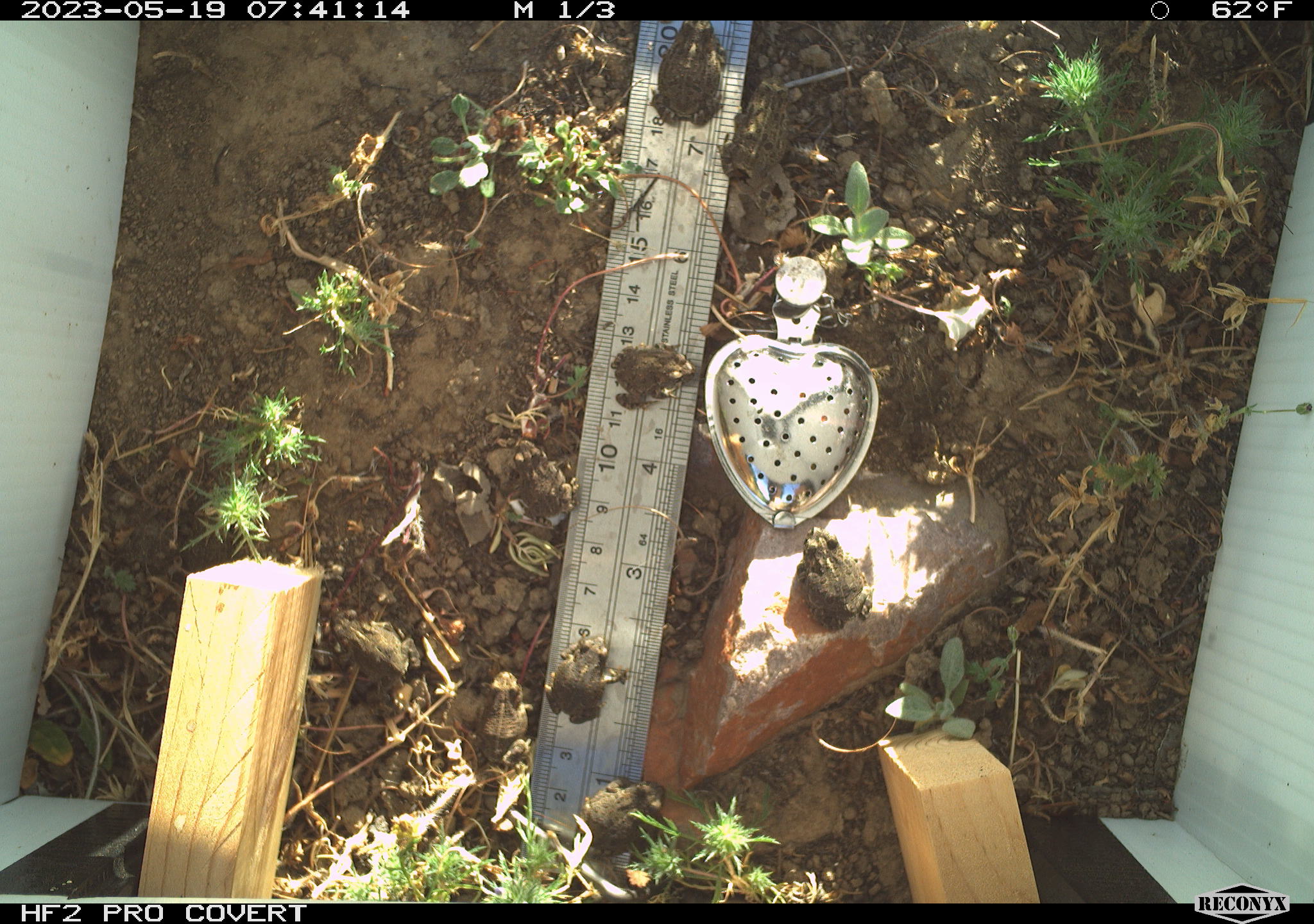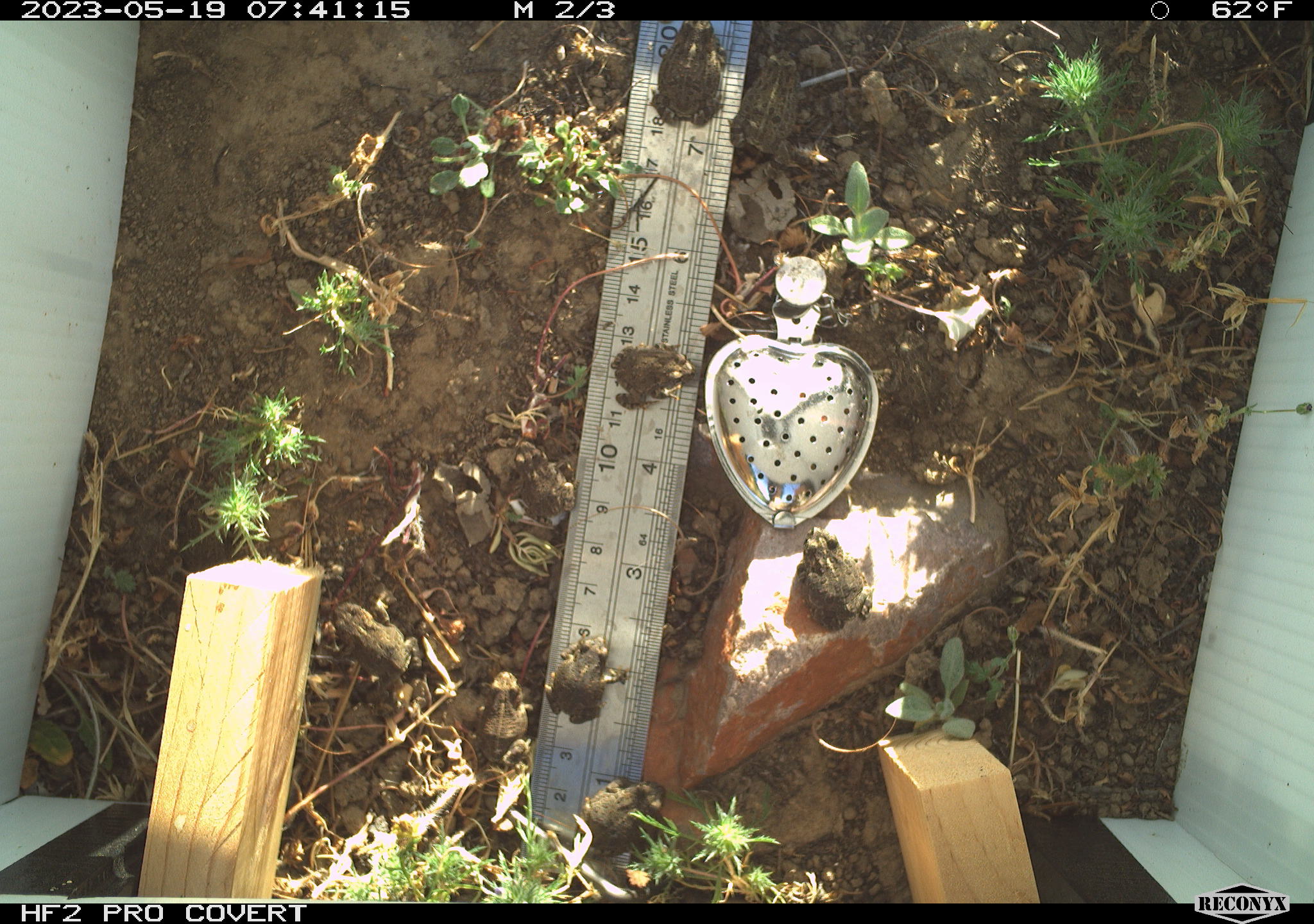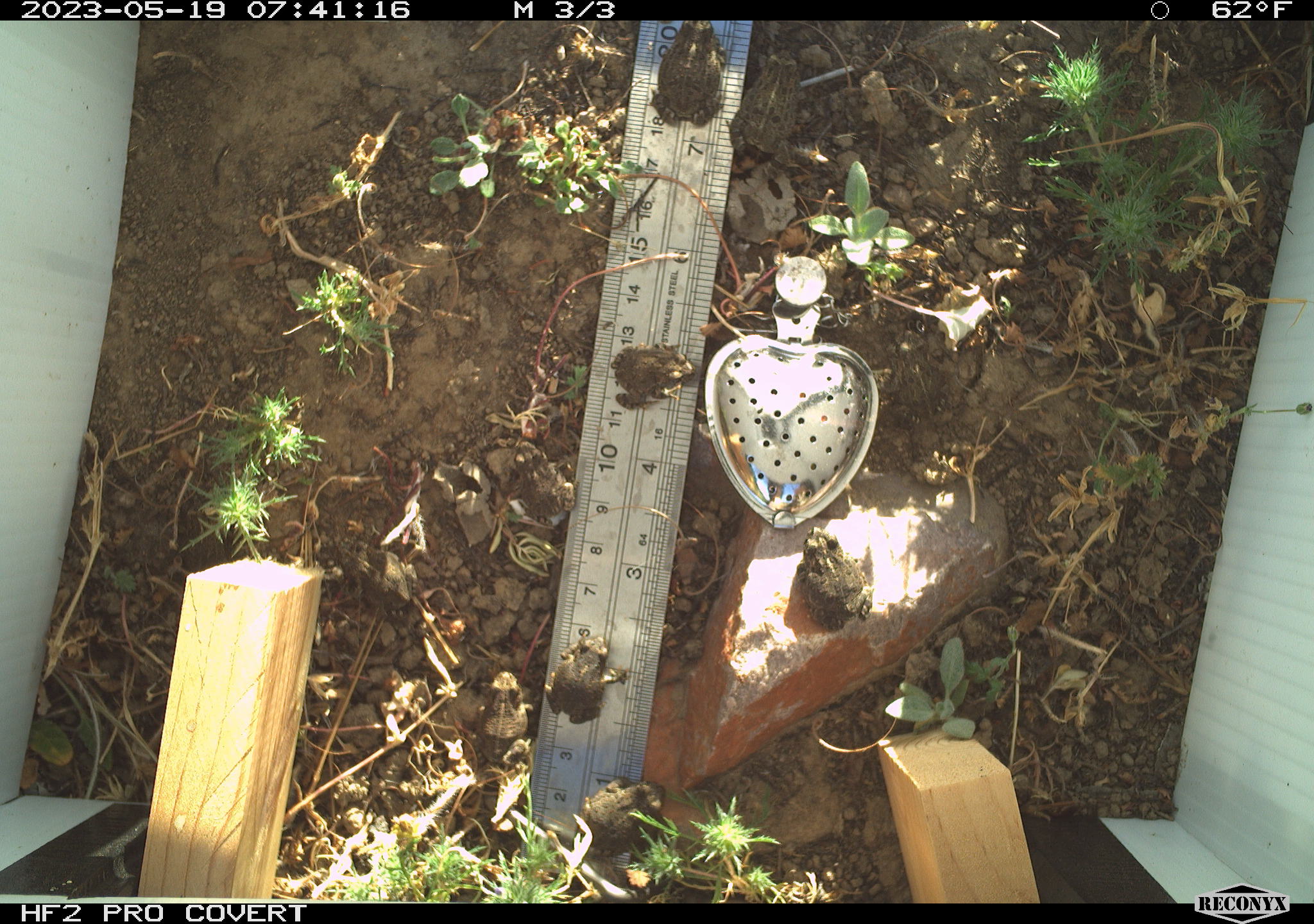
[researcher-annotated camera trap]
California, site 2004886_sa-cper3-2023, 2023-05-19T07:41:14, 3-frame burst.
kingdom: Animalia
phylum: Chordata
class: Amphibia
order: Anura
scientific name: Anura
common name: frogs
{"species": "frogs (Anura)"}